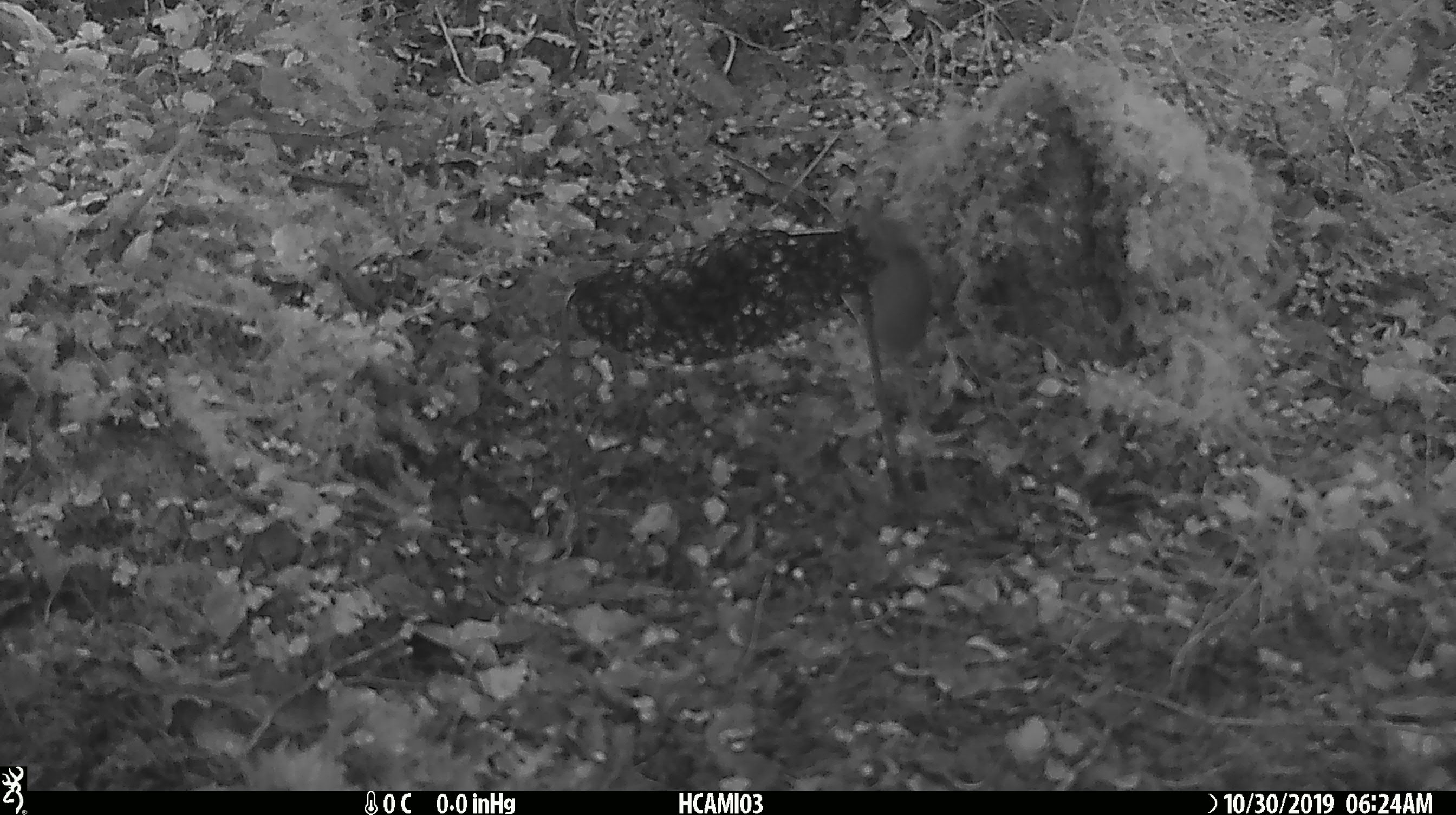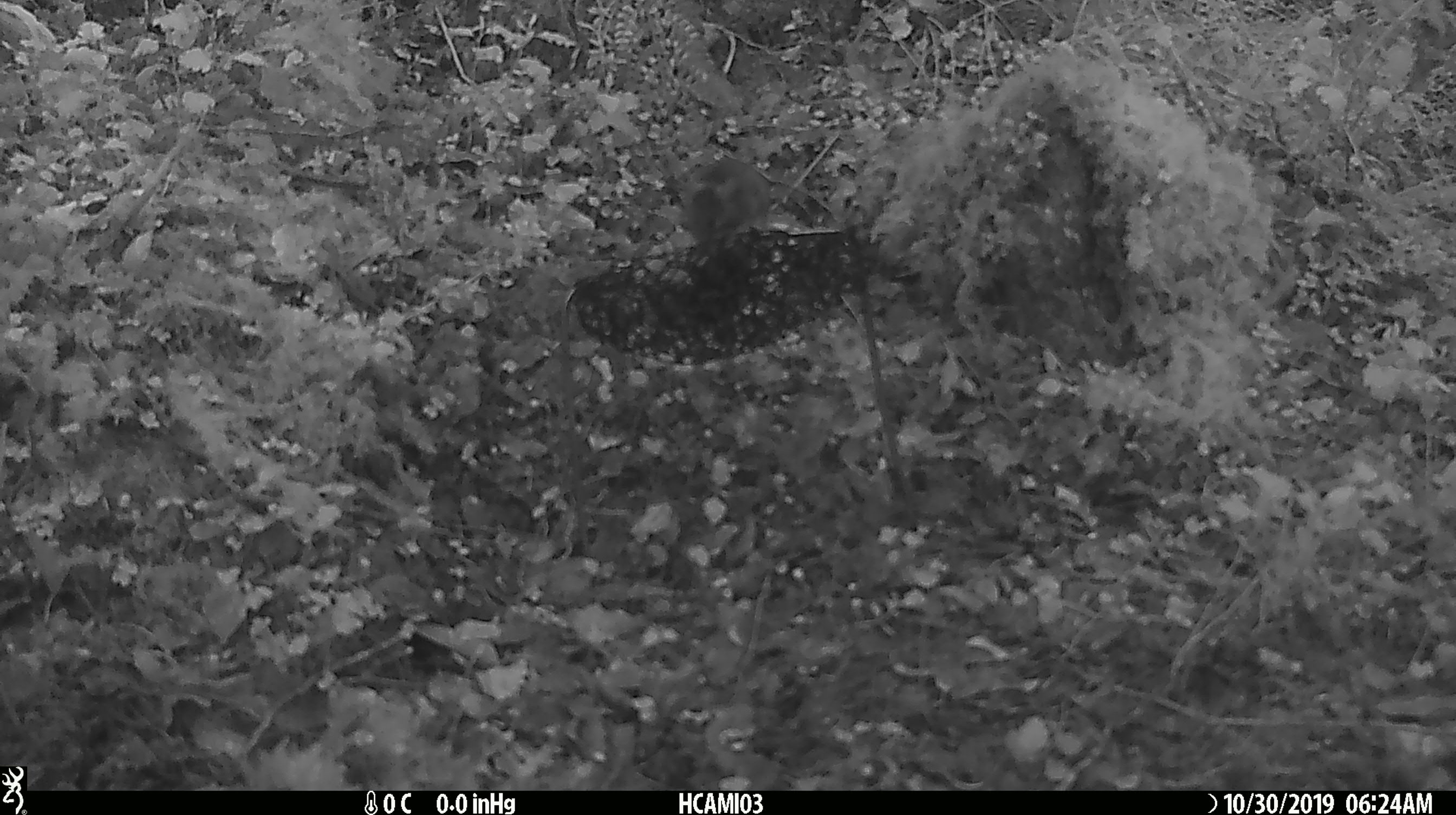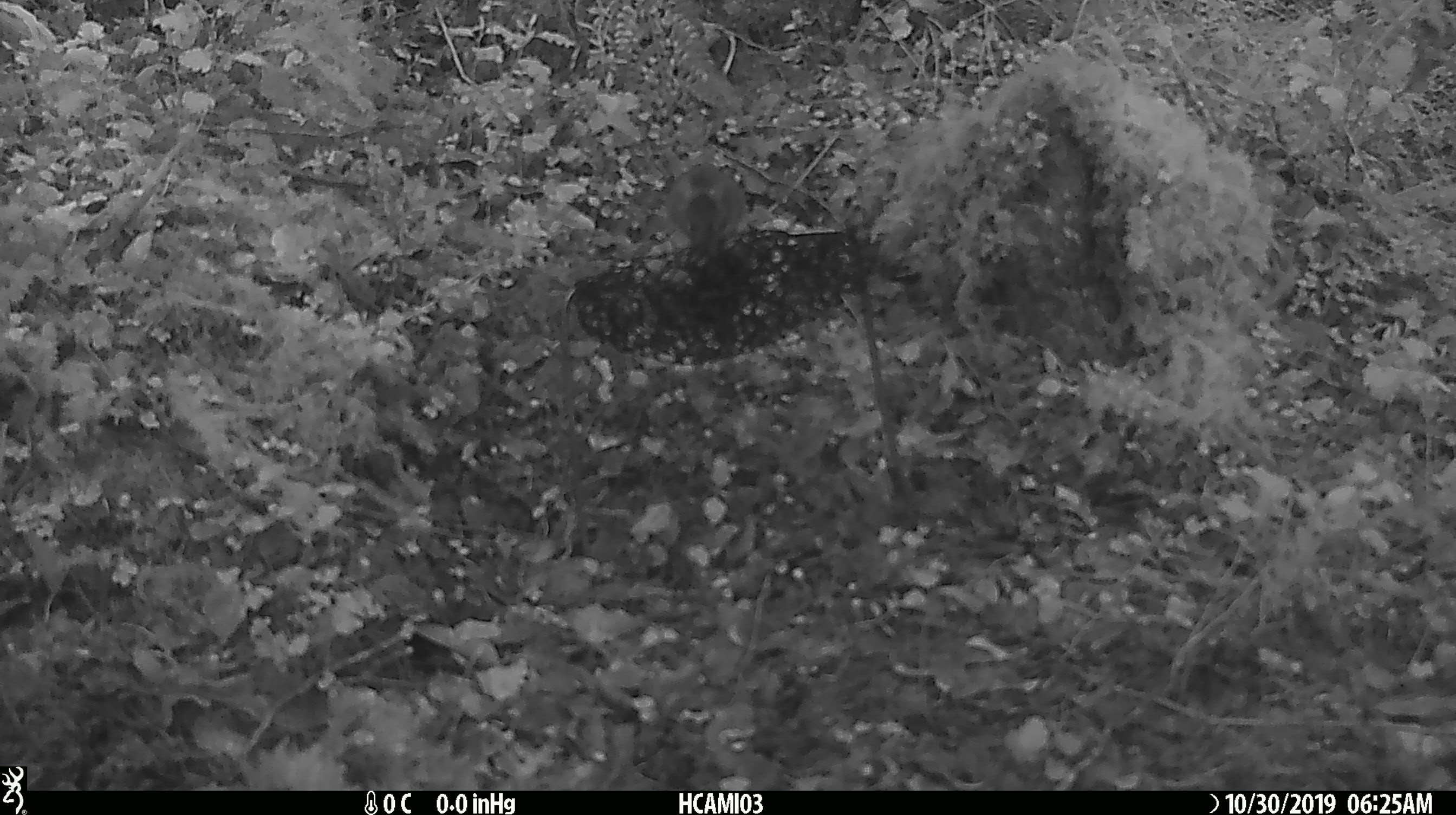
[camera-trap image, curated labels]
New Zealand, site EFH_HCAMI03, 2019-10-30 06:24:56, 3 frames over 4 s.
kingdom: Animalia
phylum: Chordata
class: Mammalia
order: Rodentia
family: Muridae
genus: Mus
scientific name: Mus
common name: mouse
Mouse (Mus).